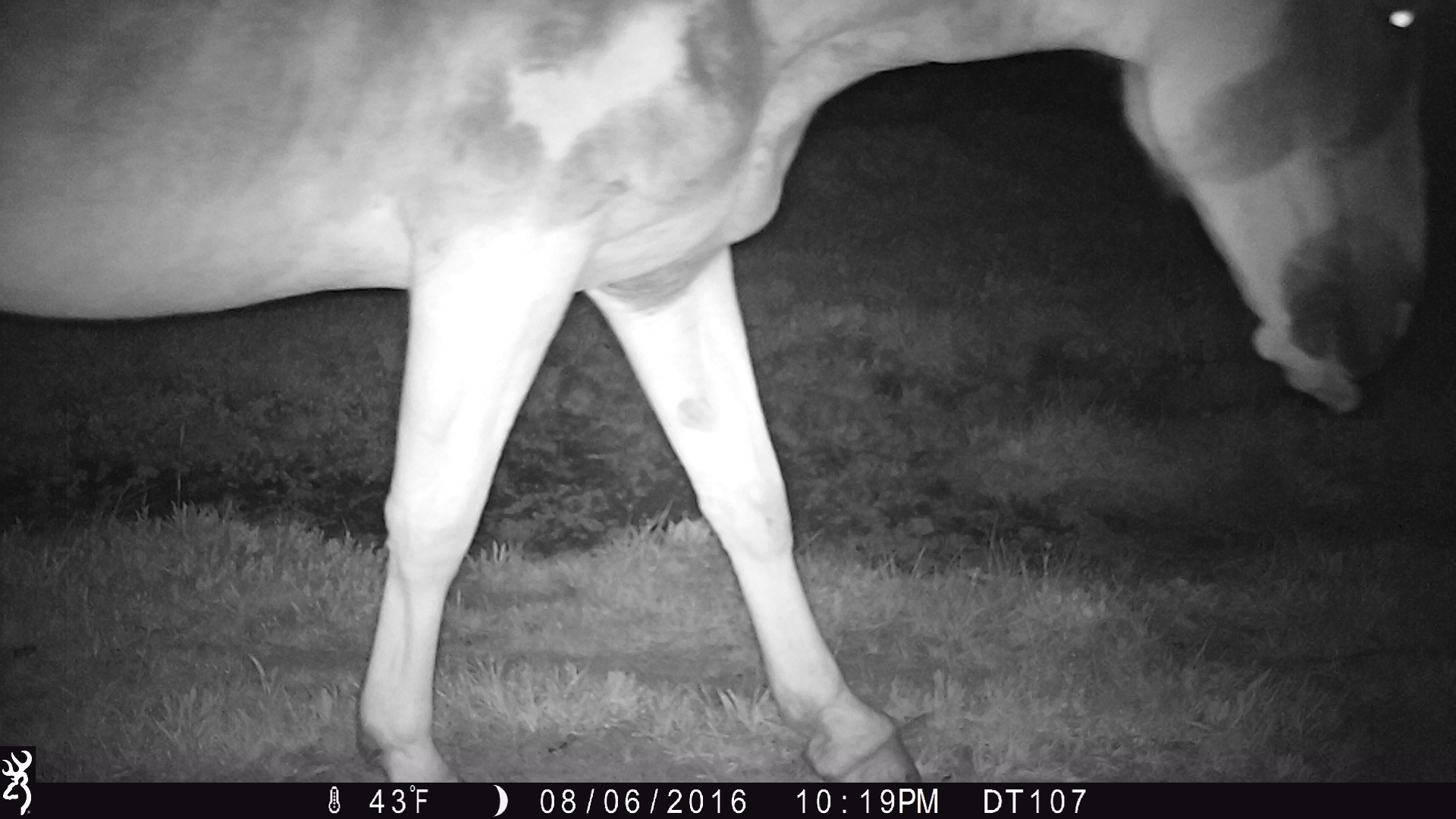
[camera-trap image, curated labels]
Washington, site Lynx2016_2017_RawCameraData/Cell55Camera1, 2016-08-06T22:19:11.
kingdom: Animalia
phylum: Chordata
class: Mammalia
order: Perissodactyla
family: Equidae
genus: Equus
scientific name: Equus caballus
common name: domestic horse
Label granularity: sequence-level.